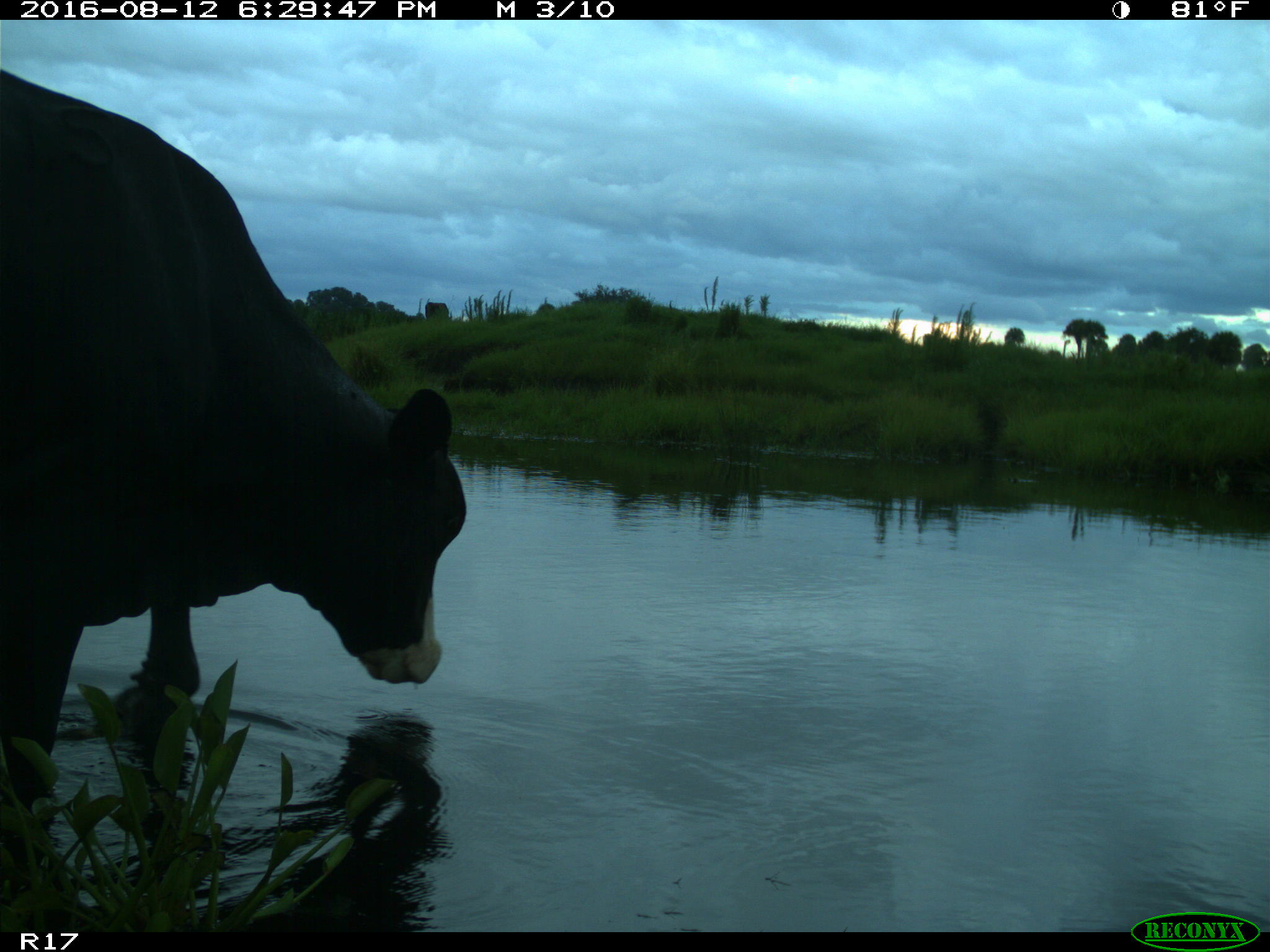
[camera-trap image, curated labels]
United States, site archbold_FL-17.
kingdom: Animalia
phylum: Chordata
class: Mammalia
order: Artiodactyla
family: Bovidae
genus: Bos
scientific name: Bos taurus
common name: domestic cow